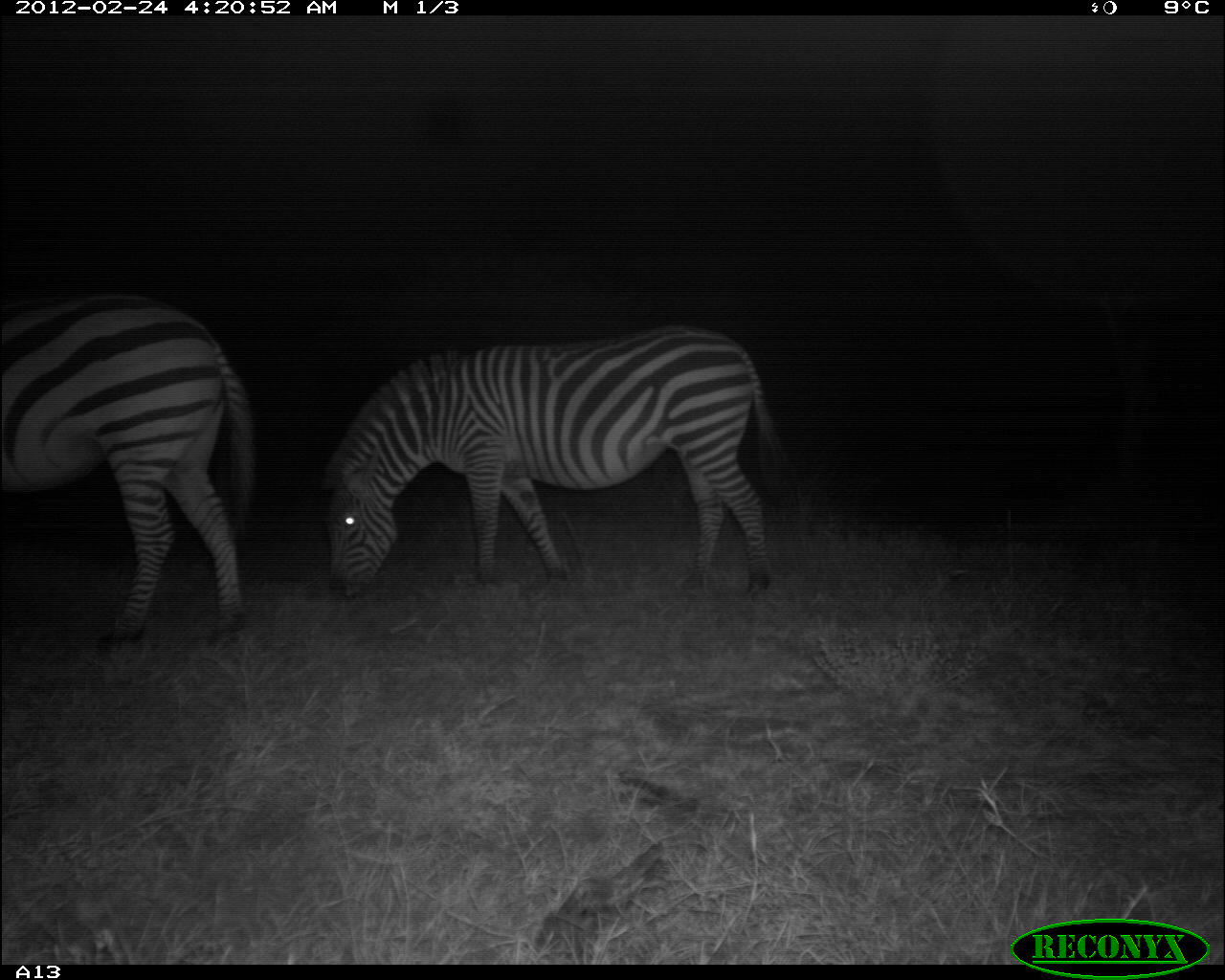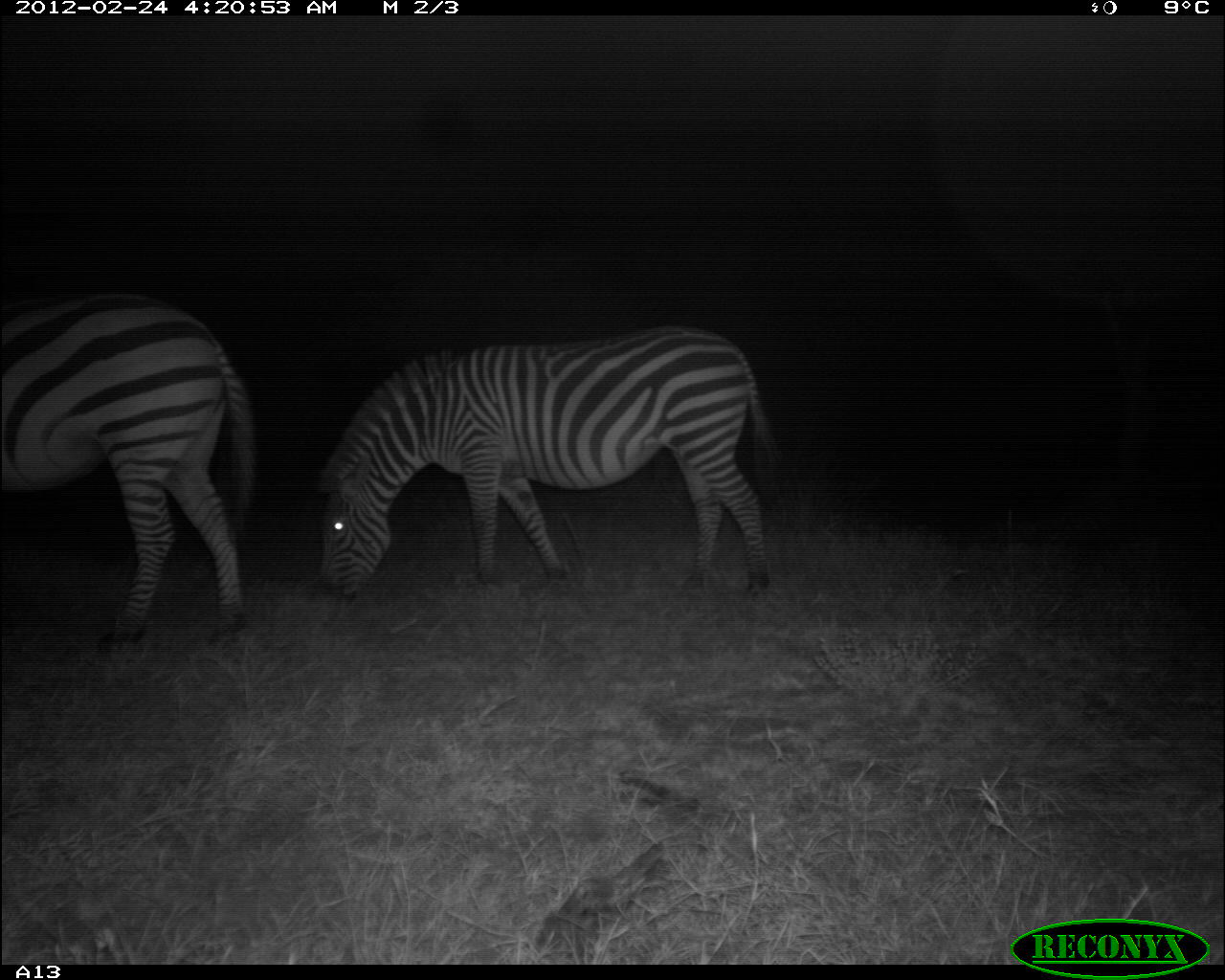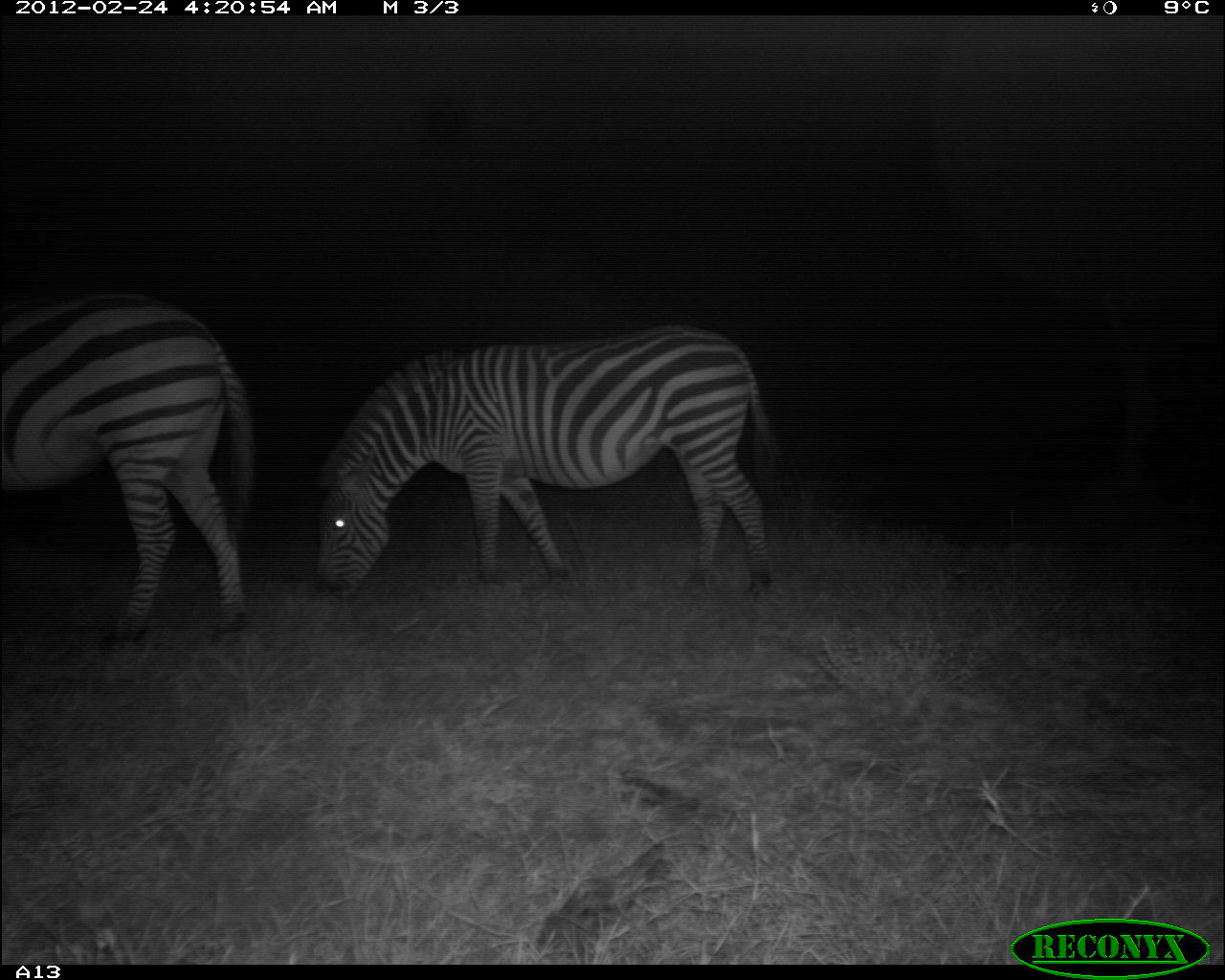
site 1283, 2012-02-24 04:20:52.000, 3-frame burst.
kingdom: Animalia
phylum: Chordata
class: Mammalia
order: Perissodactyla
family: Equidae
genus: Equus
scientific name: Equus quagga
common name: plains zebra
Equus quagga (plains zebra), count 2.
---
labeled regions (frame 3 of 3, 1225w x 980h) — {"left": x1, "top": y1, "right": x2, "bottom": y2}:
equus quagga: {"left": 307, "top": 324, "right": 785, "bottom": 601}; {"left": 0, "top": 292, "right": 249, "bottom": 652}